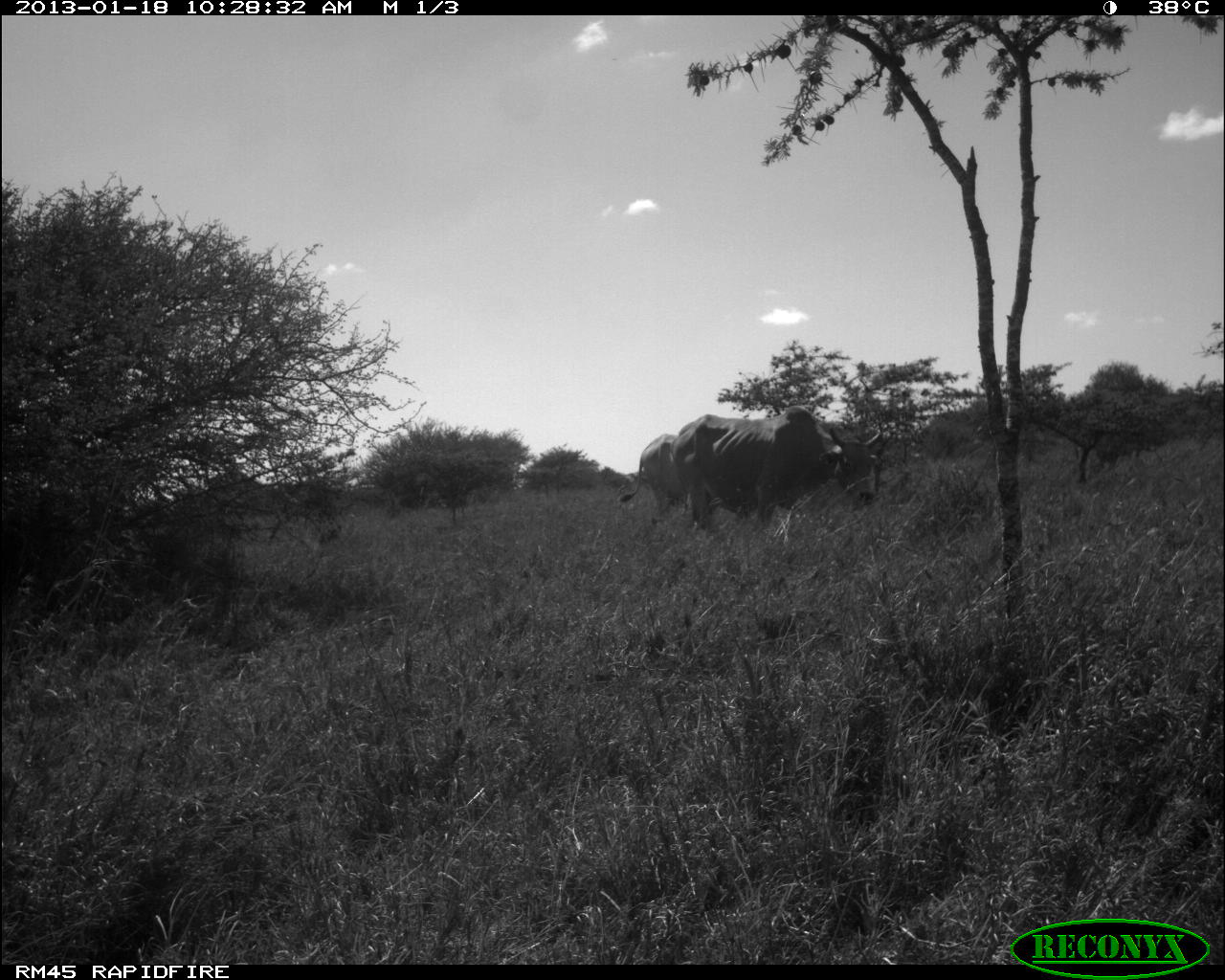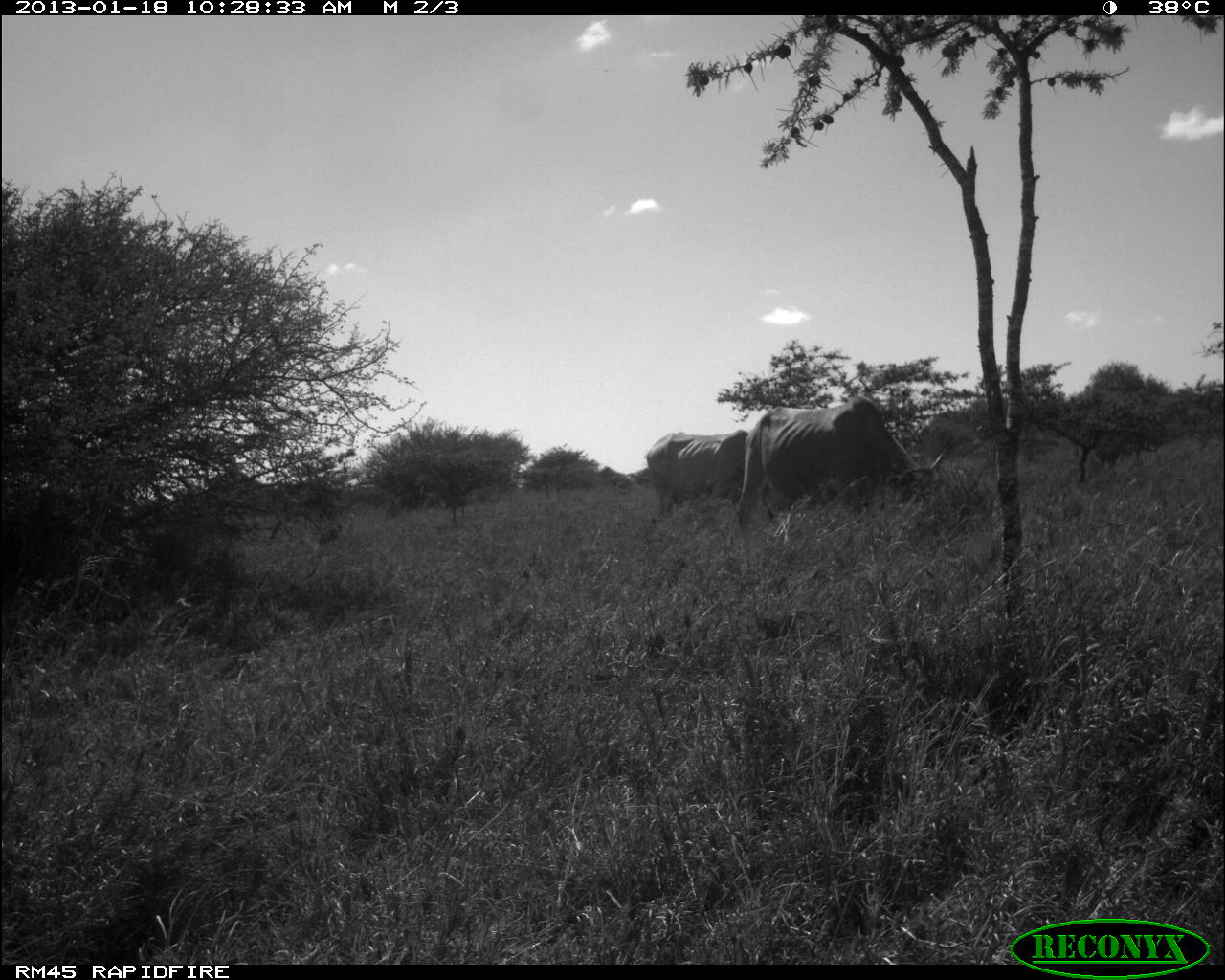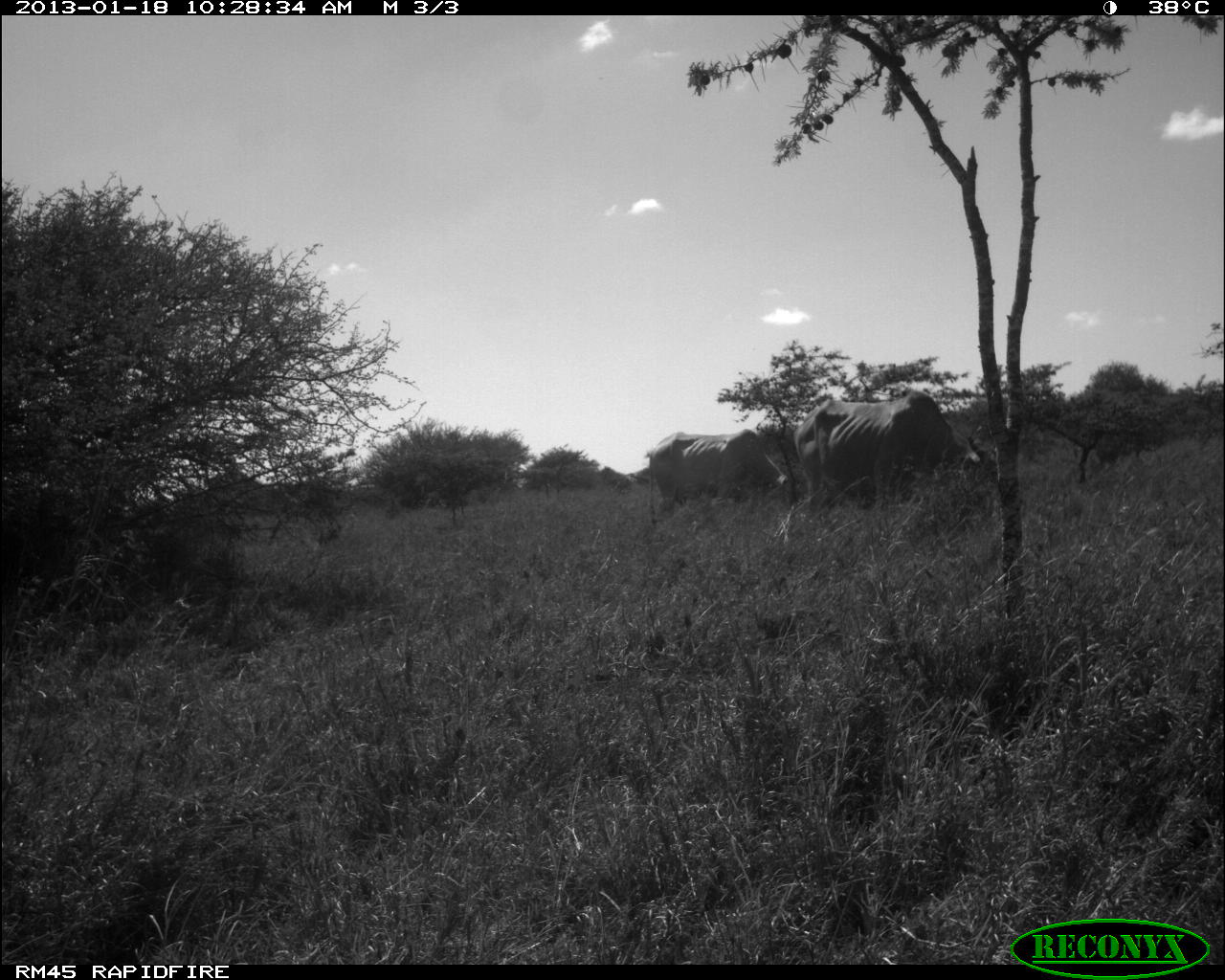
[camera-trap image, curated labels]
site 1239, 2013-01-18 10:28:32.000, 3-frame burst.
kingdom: Animalia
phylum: Chordata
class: Mammalia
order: Artiodactyla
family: Bovidae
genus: Bos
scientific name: Bos taurus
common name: domestic cattle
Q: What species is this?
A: Bos taurus (domestic cattle).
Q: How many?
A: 2.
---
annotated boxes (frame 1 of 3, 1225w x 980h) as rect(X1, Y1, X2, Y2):
bos taurus: rect(671, 405, 885, 553); rect(618, 433, 742, 533)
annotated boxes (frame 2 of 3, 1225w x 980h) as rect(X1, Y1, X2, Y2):
bos taurus: rect(732, 392, 951, 550); rect(645, 429, 766, 528)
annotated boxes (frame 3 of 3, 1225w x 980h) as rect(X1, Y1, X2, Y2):
bos taurus: rect(794, 390, 998, 535); rect(643, 428, 804, 528)